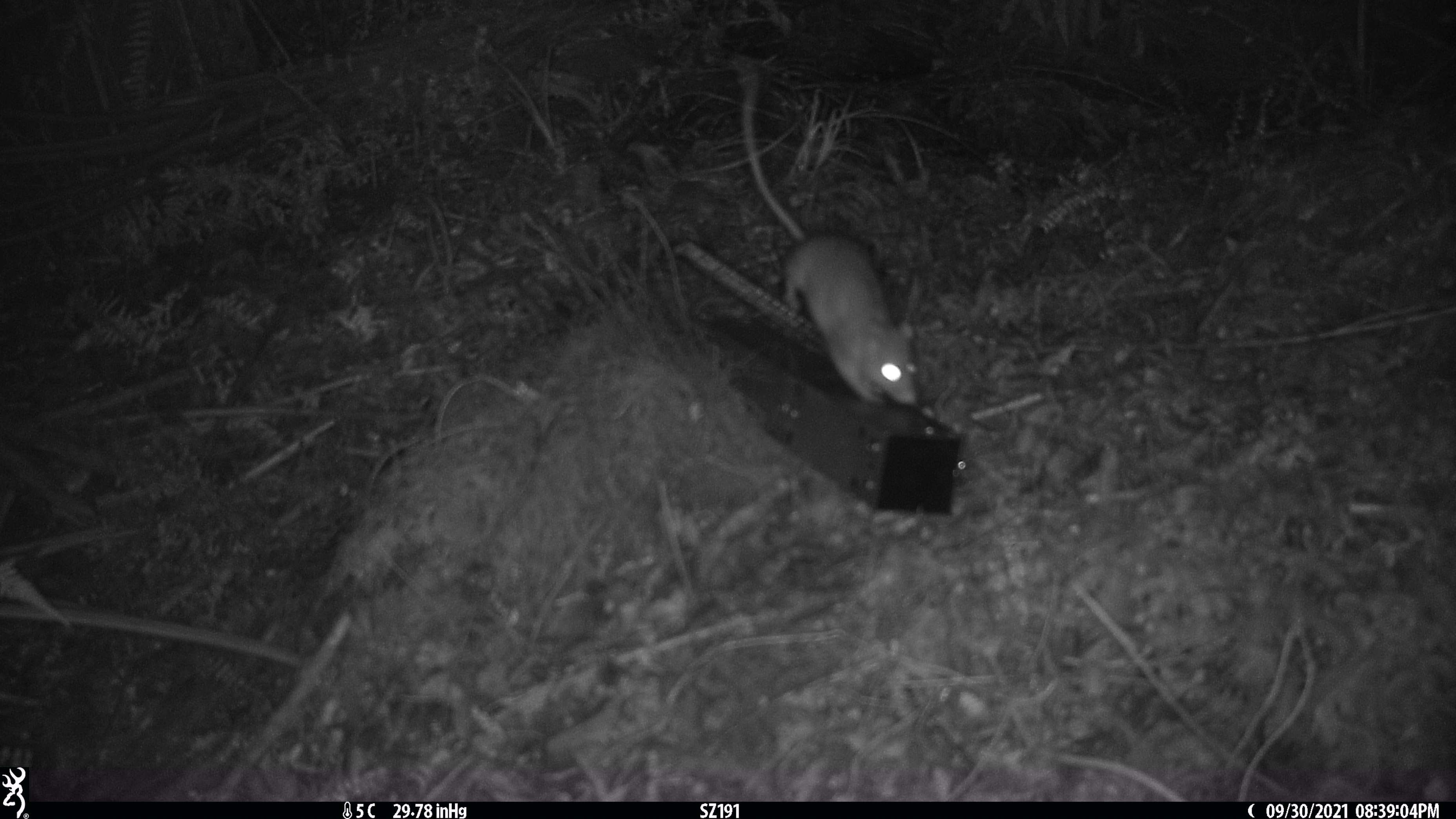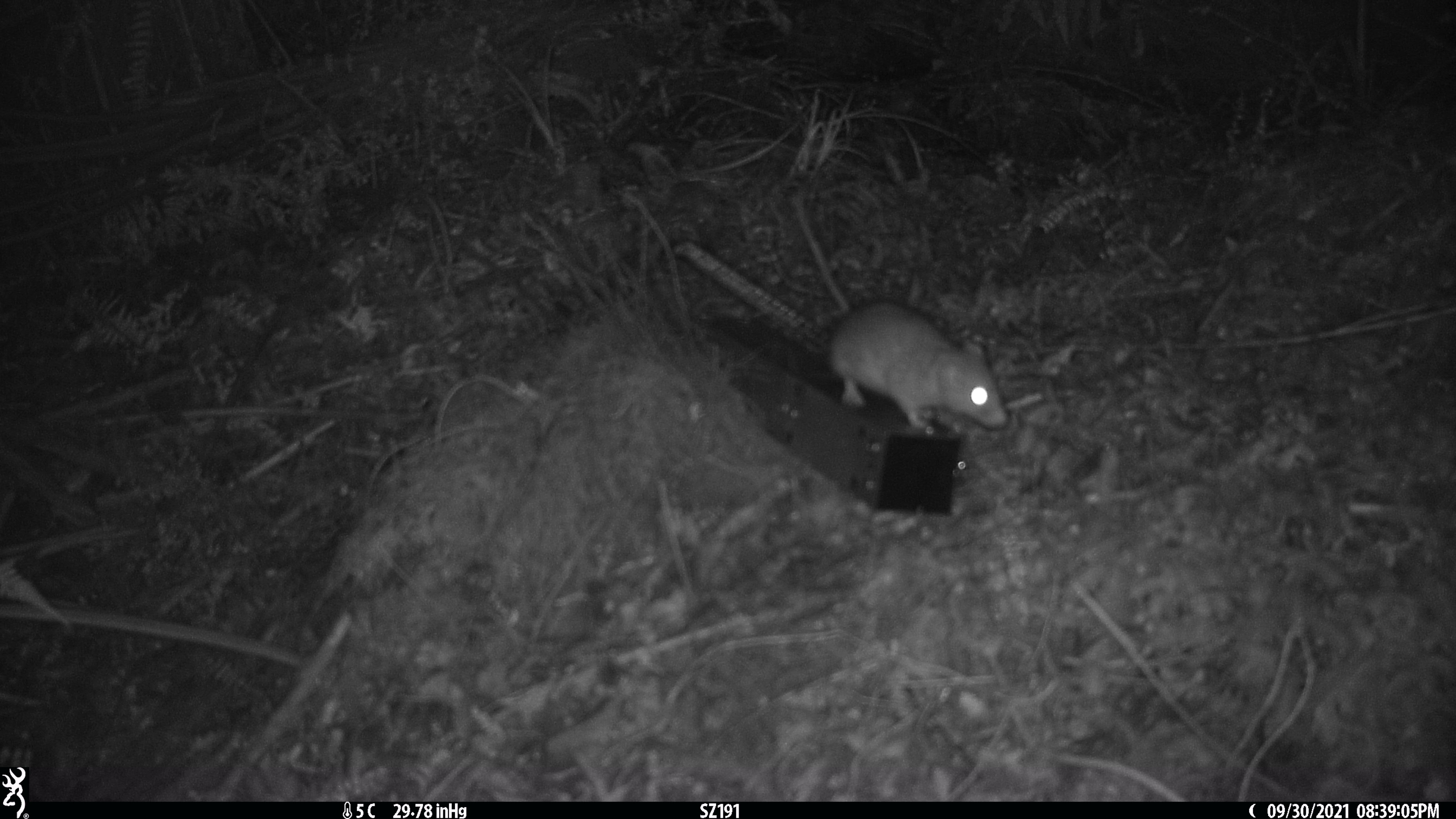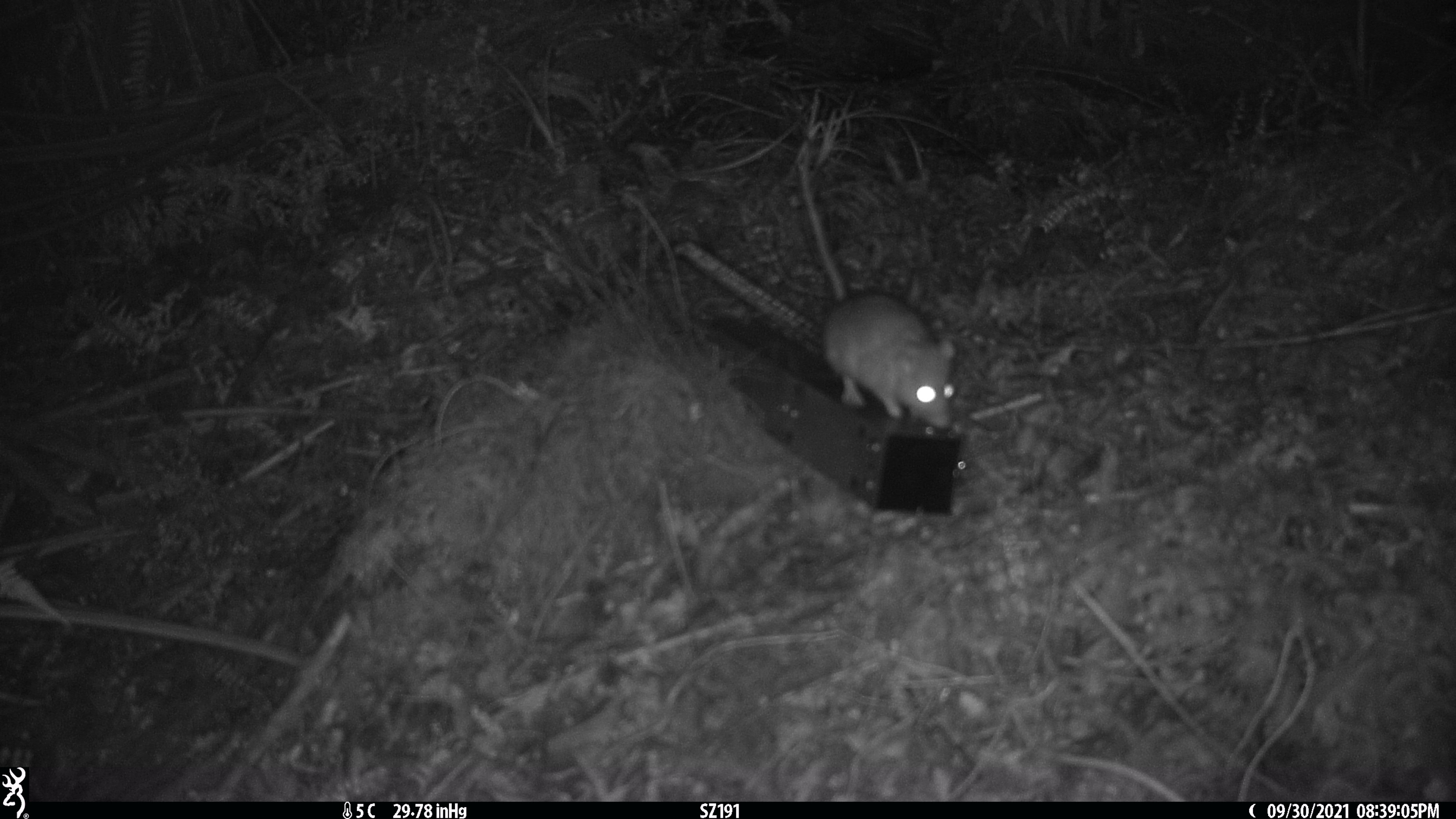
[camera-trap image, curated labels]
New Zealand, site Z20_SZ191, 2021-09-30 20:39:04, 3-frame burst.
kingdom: Animalia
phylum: Chordata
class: Mammalia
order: Rodentia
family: Muridae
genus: Rattus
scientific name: Rattus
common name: rat